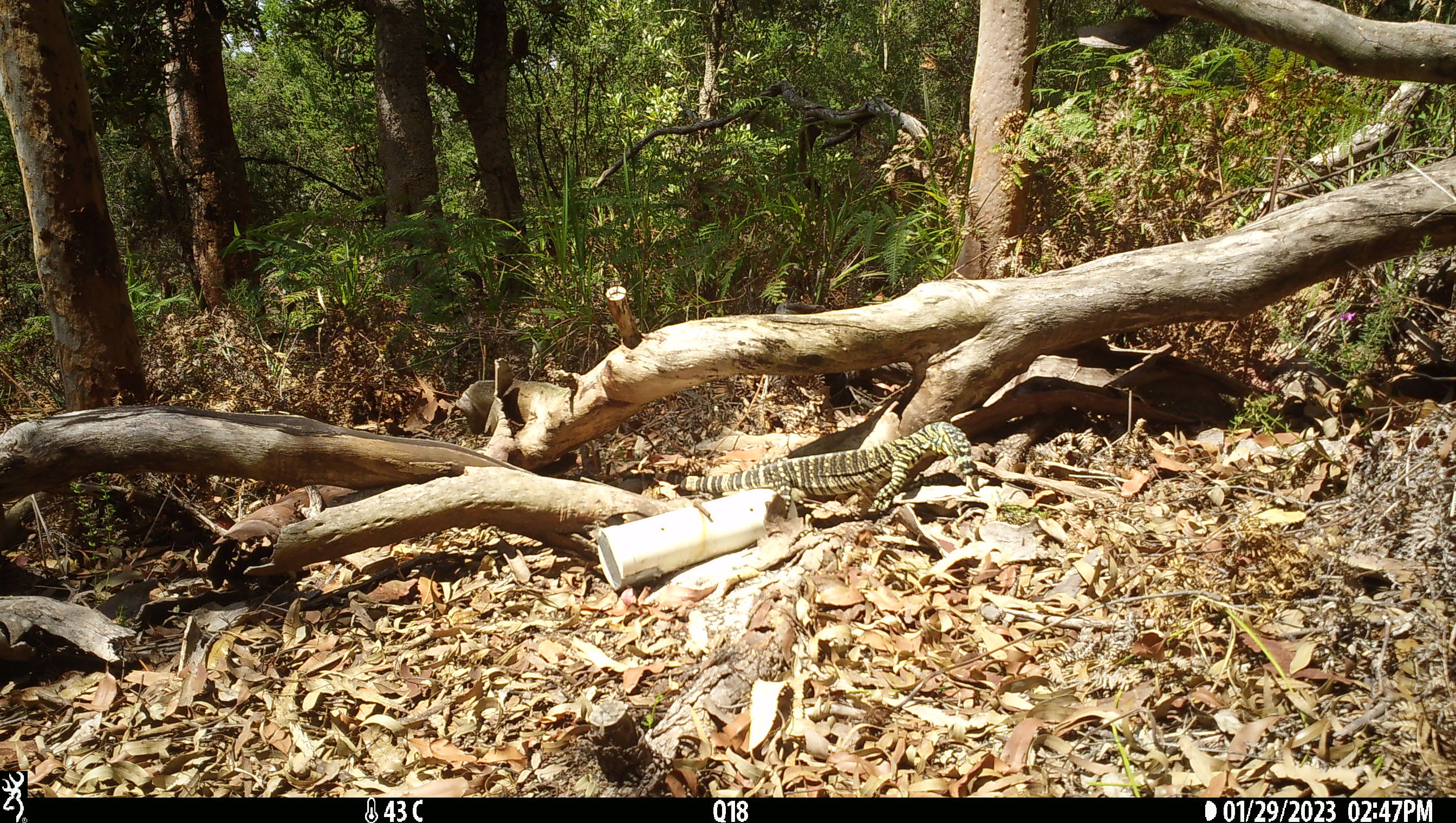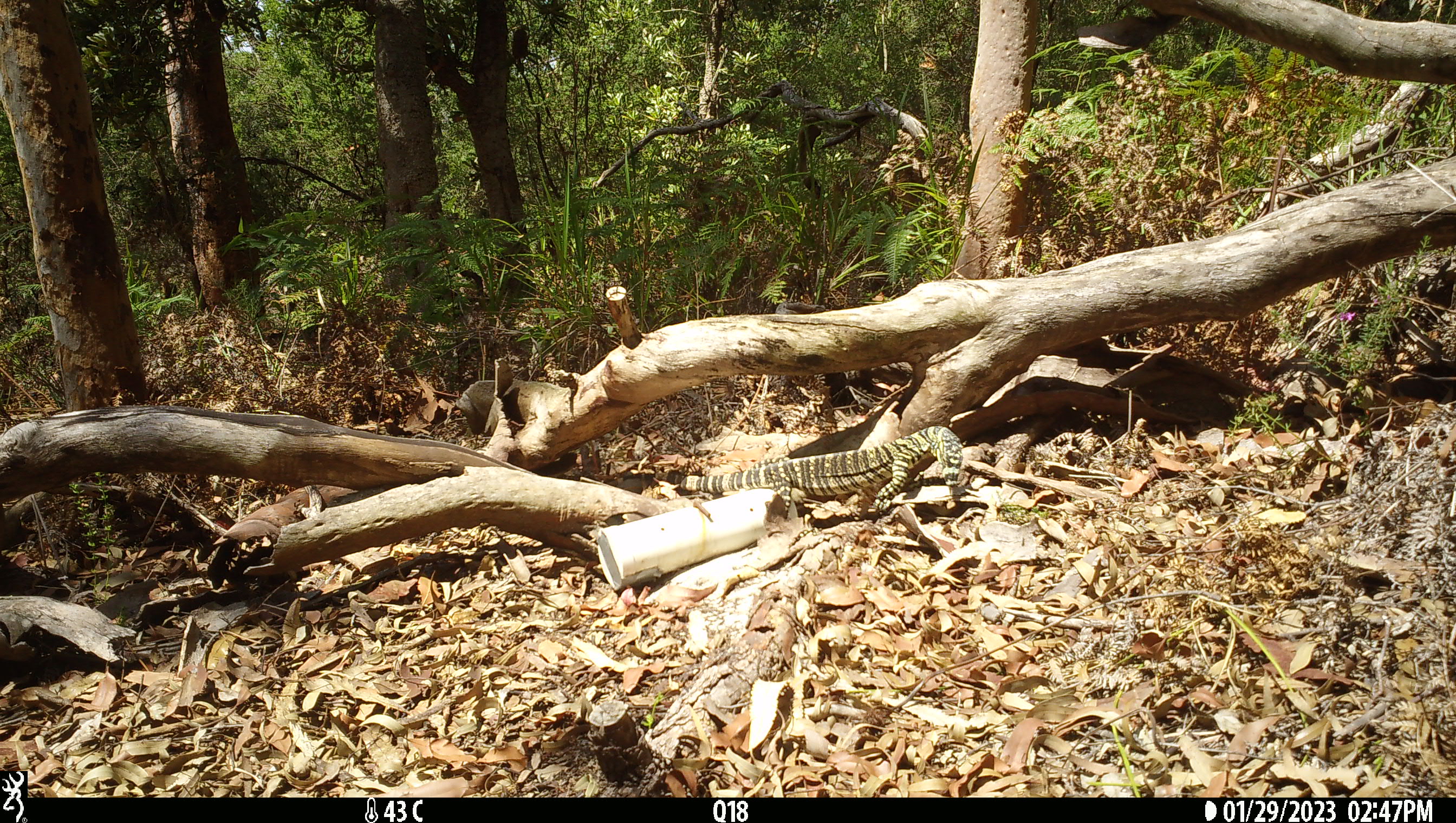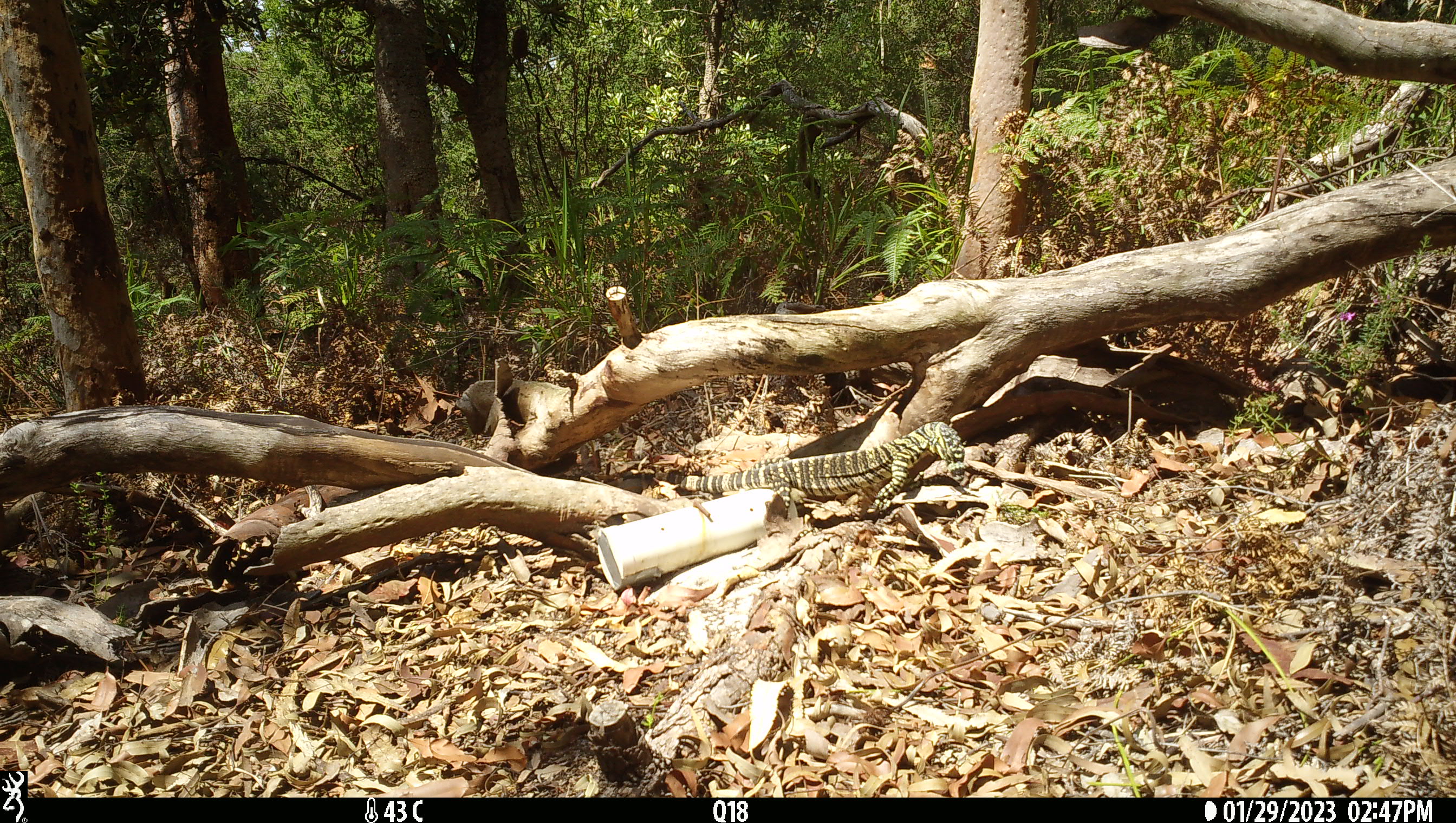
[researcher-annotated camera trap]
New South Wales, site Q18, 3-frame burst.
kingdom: Animalia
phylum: Chordata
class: Reptilia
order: Squamata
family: Varanidae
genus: Varanus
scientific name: Varanus varius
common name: lace monitor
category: goanna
Goanna (lace monitor) (Varanus varius).